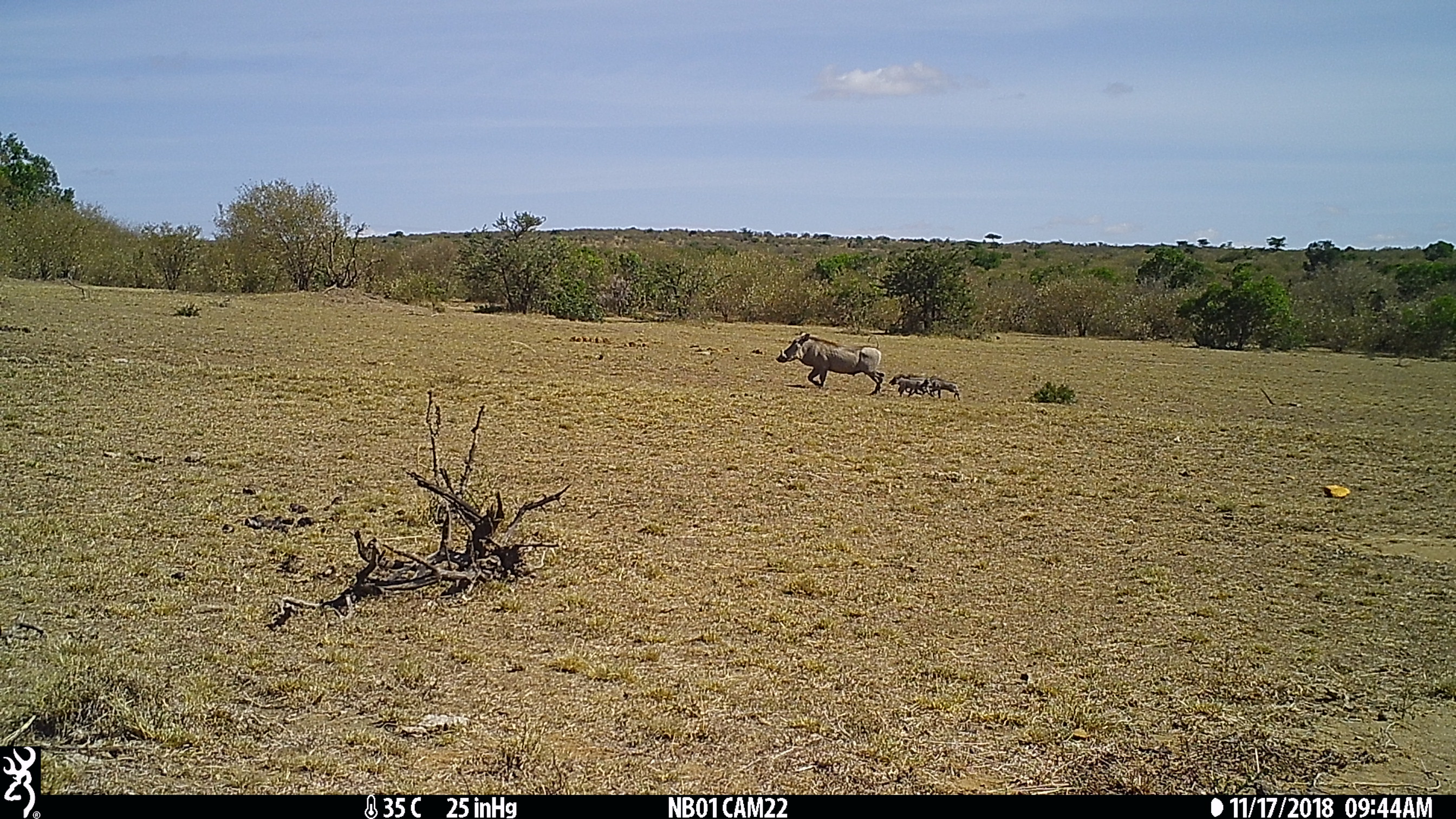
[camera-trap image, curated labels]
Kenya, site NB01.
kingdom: Animalia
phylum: Chordata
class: Mammalia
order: Artiodactyla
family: Suidae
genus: Phacochoerus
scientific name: Phacochoerus africanus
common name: common warthog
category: warthog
Warthog (common warthog) (Phacochoerus africanus).